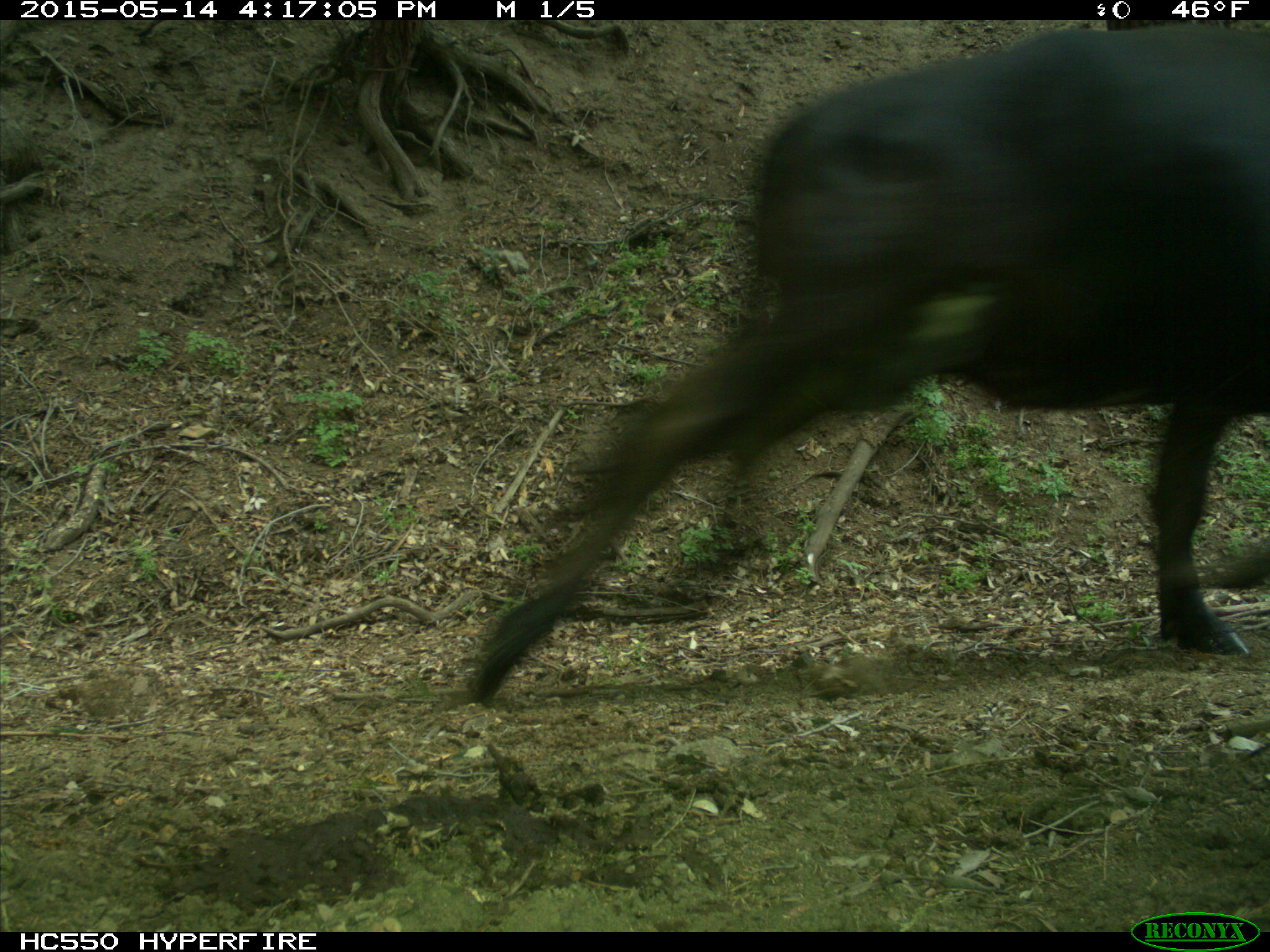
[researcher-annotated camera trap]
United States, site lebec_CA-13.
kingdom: Animalia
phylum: Chordata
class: Mammalia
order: Artiodactyla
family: Bovidae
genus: Bos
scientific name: Bos taurus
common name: domestic cow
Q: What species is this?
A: Bos taurus (domestic cow).